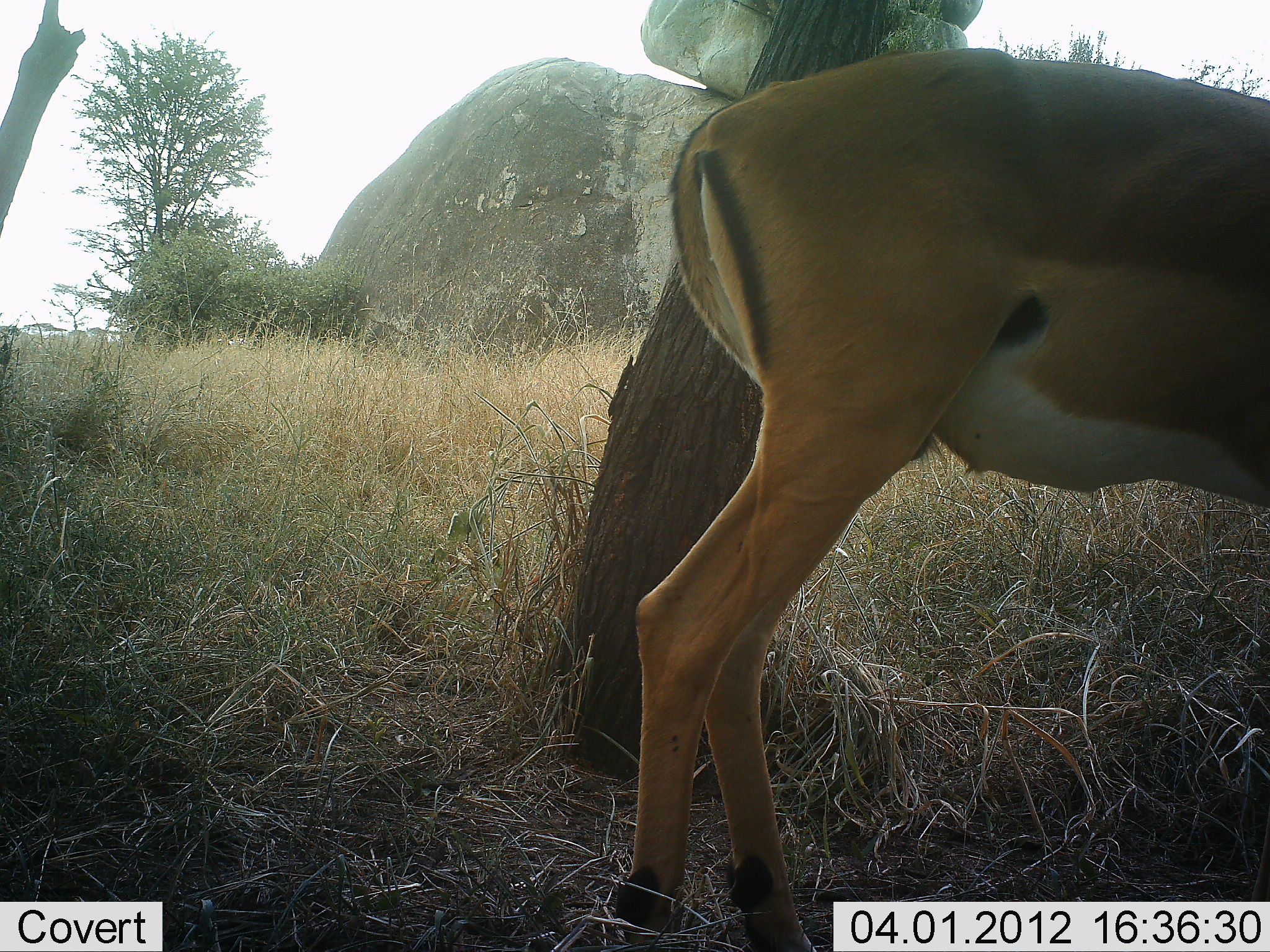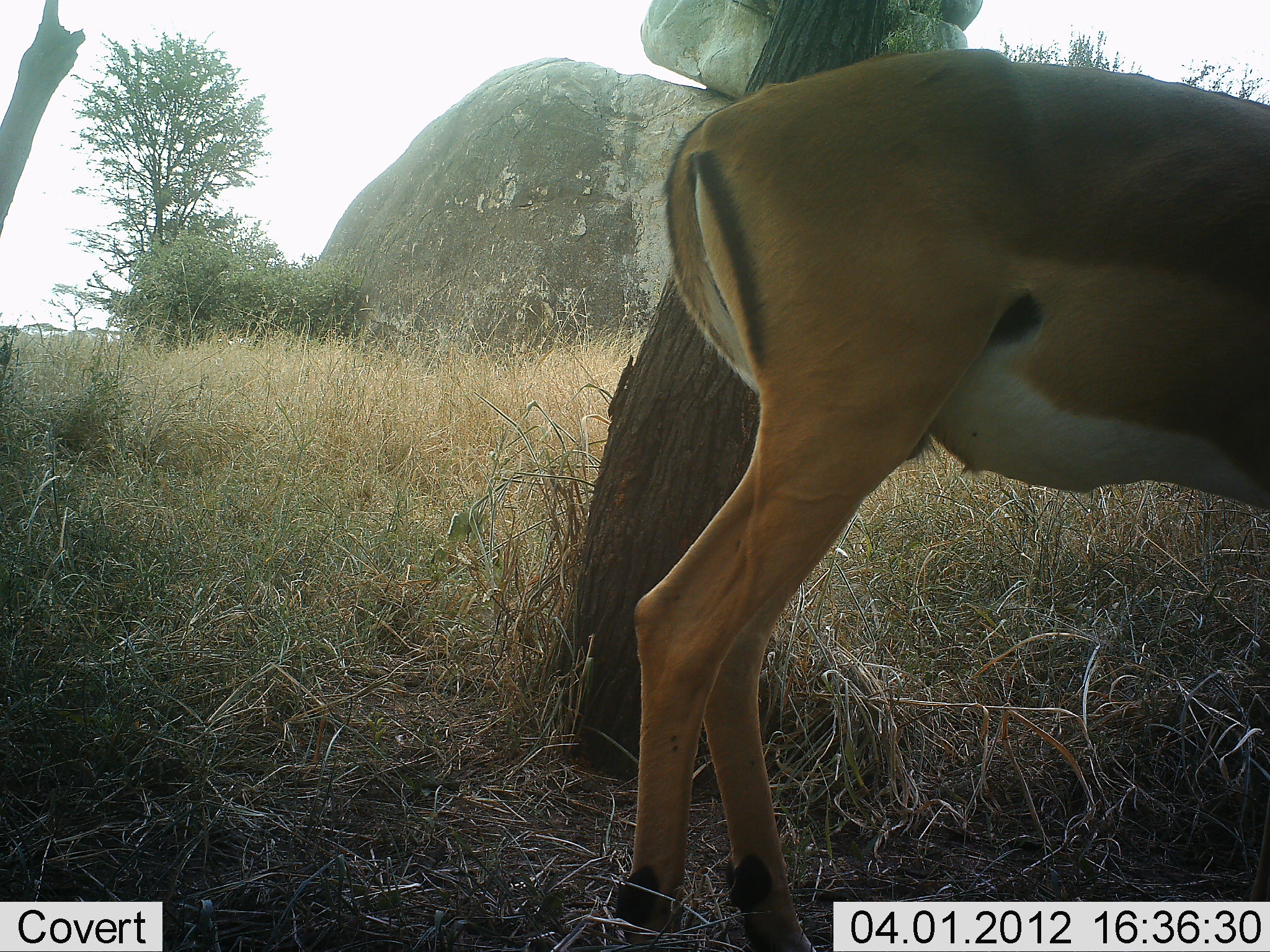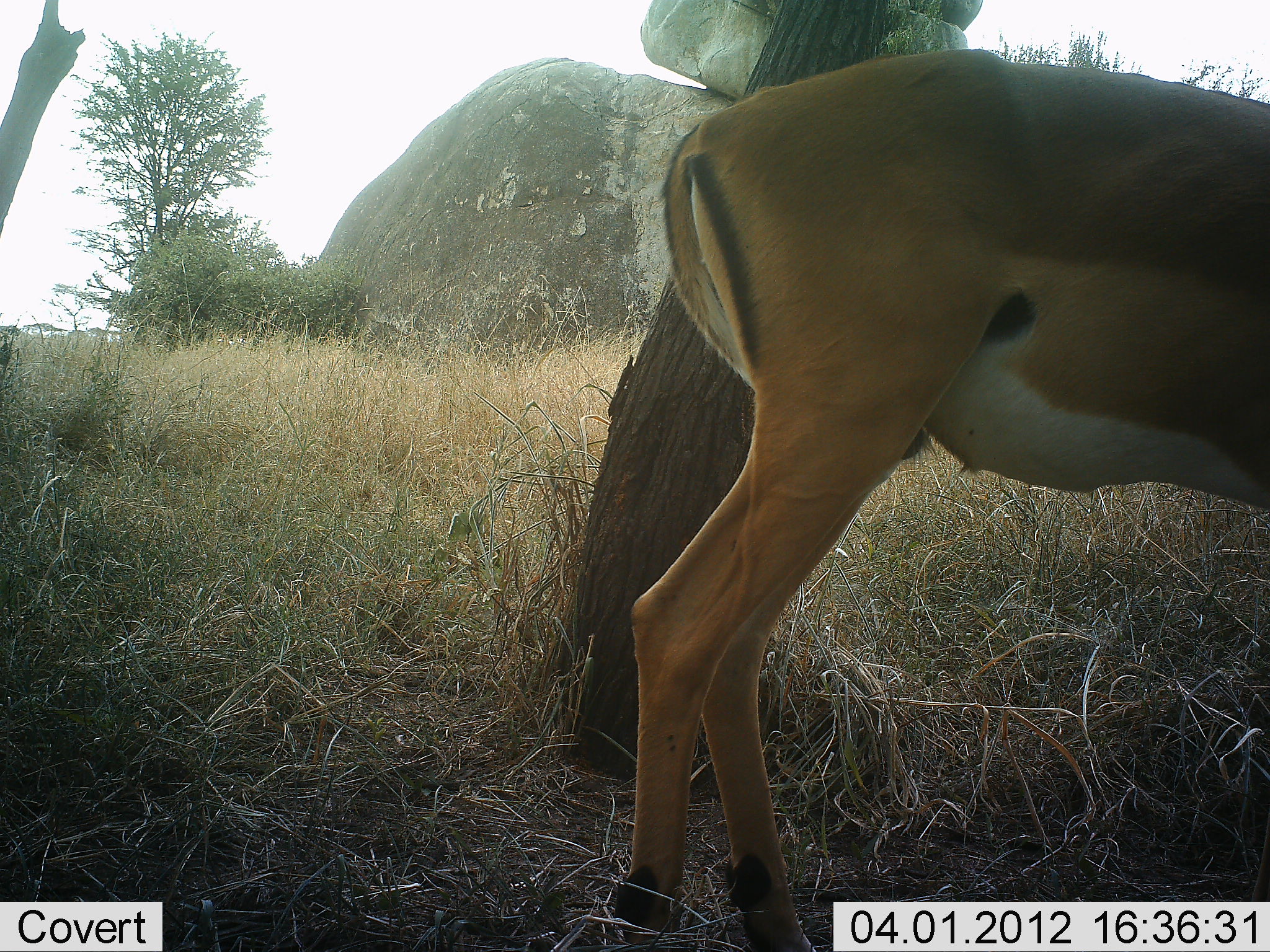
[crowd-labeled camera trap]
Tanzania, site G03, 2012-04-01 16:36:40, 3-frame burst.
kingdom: Animalia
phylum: Chordata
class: Mammalia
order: Artiodactyla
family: Bovidae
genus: Aepyceros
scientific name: Aepyceros melampus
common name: impala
Impala (Aepyceros melampus), count 1. Behavior (volunteer vote fractions): standing 88%, resting 0%, moving 0%, interacting 0%. Young present (vote fraction): 0%. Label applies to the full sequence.